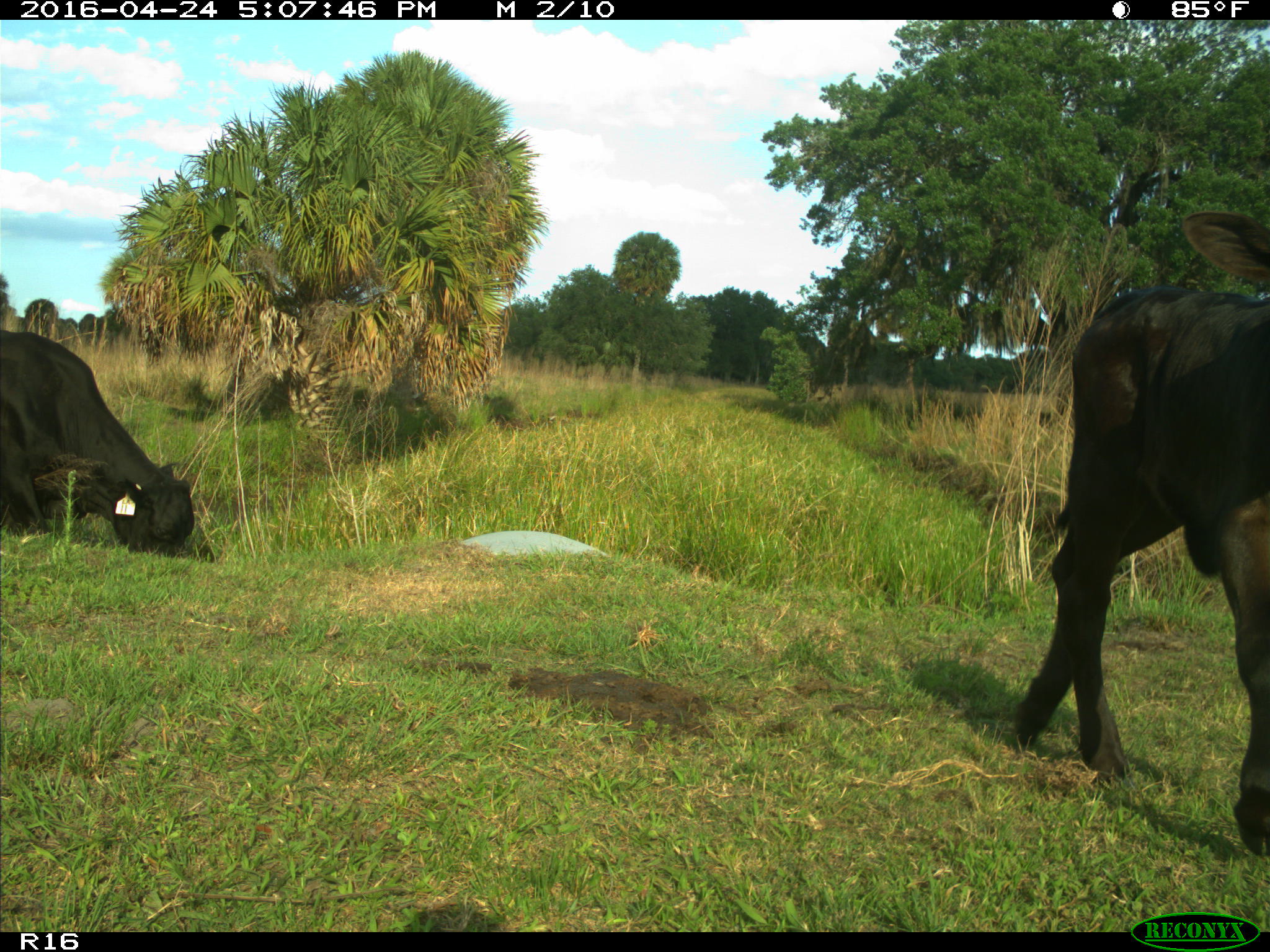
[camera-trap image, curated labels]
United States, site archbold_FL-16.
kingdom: Animalia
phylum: Chordata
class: Mammalia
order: Artiodactyla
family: Bovidae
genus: Bos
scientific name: Bos taurus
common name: domestic cow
Bos taurus (domestic cow).